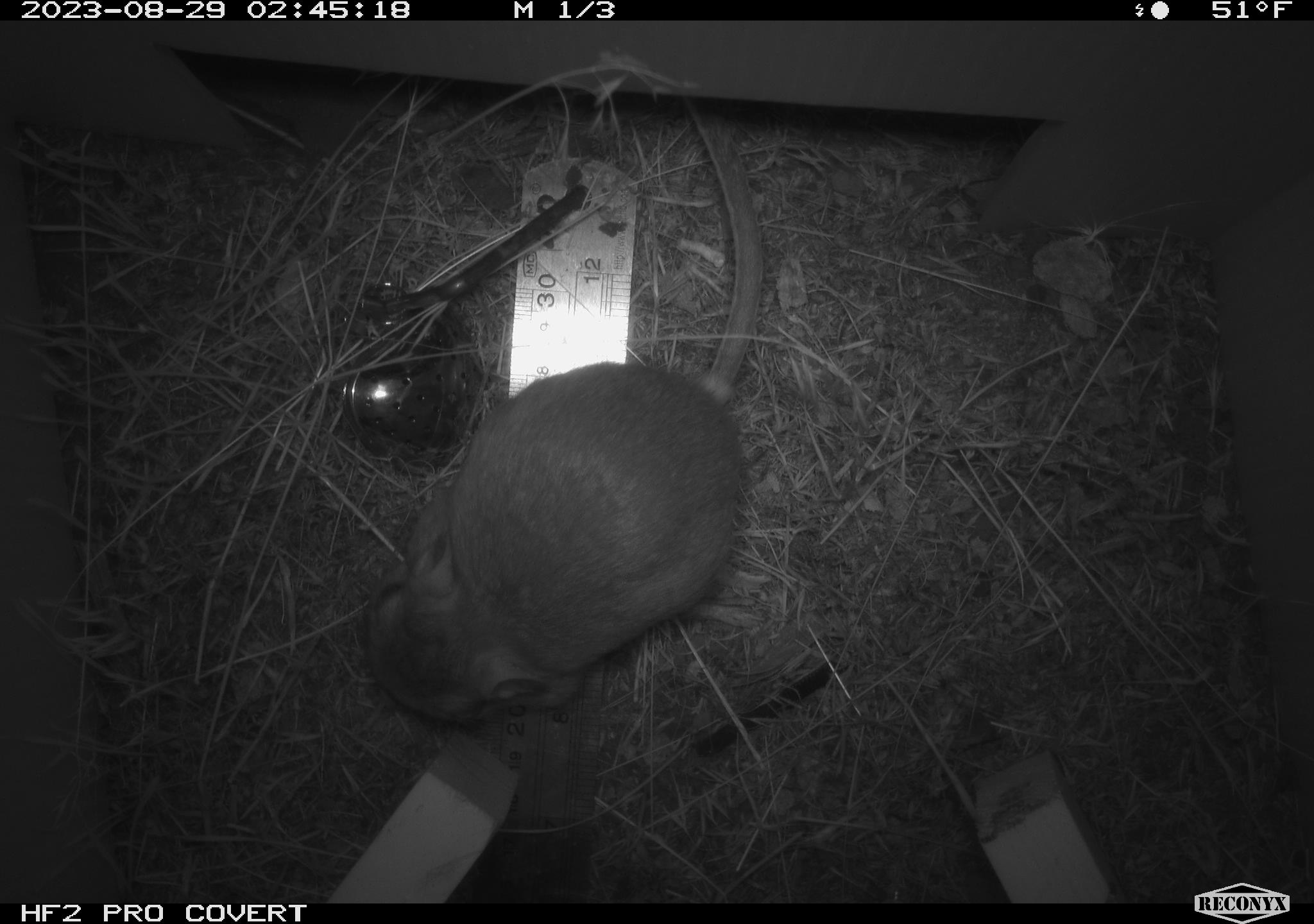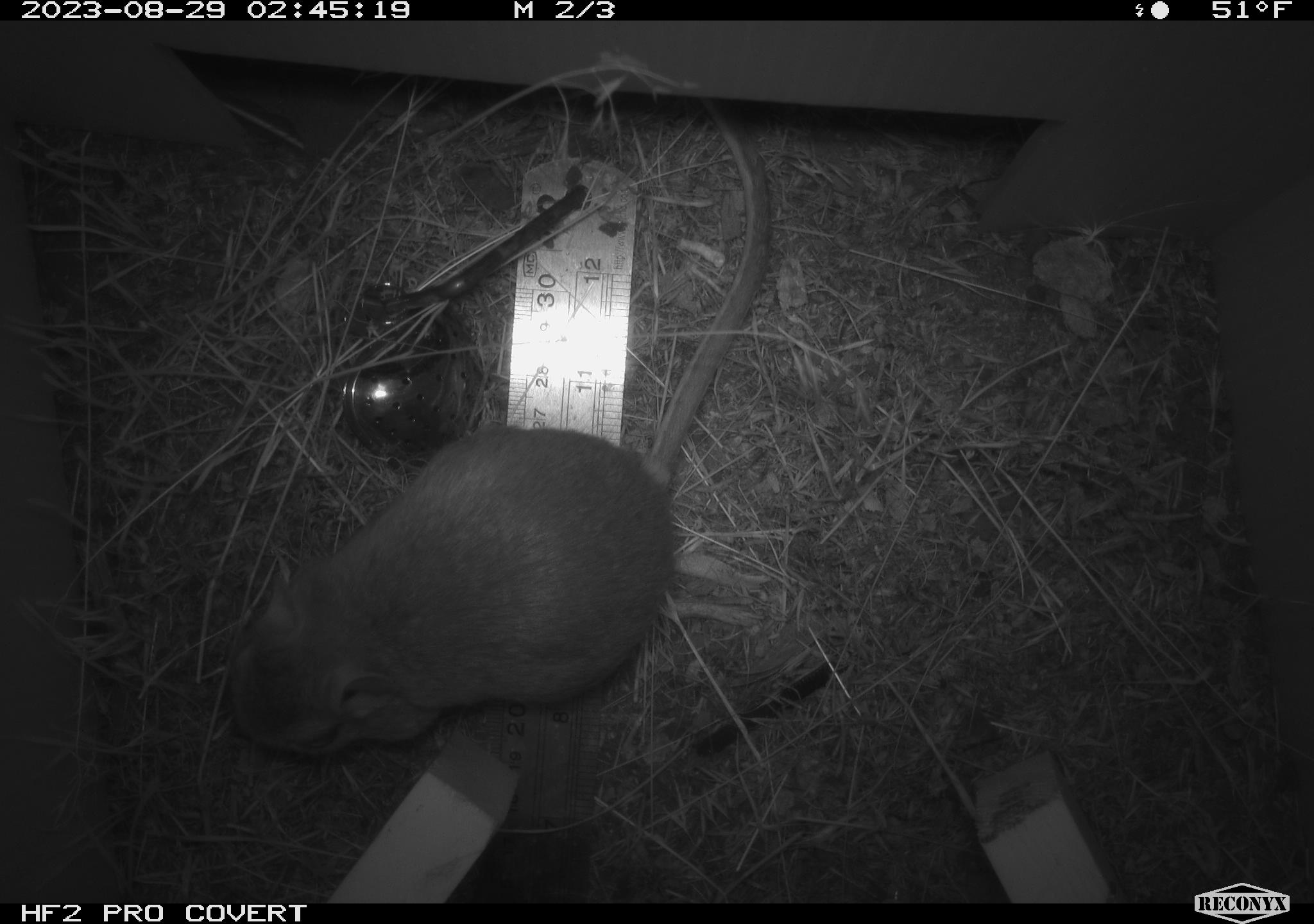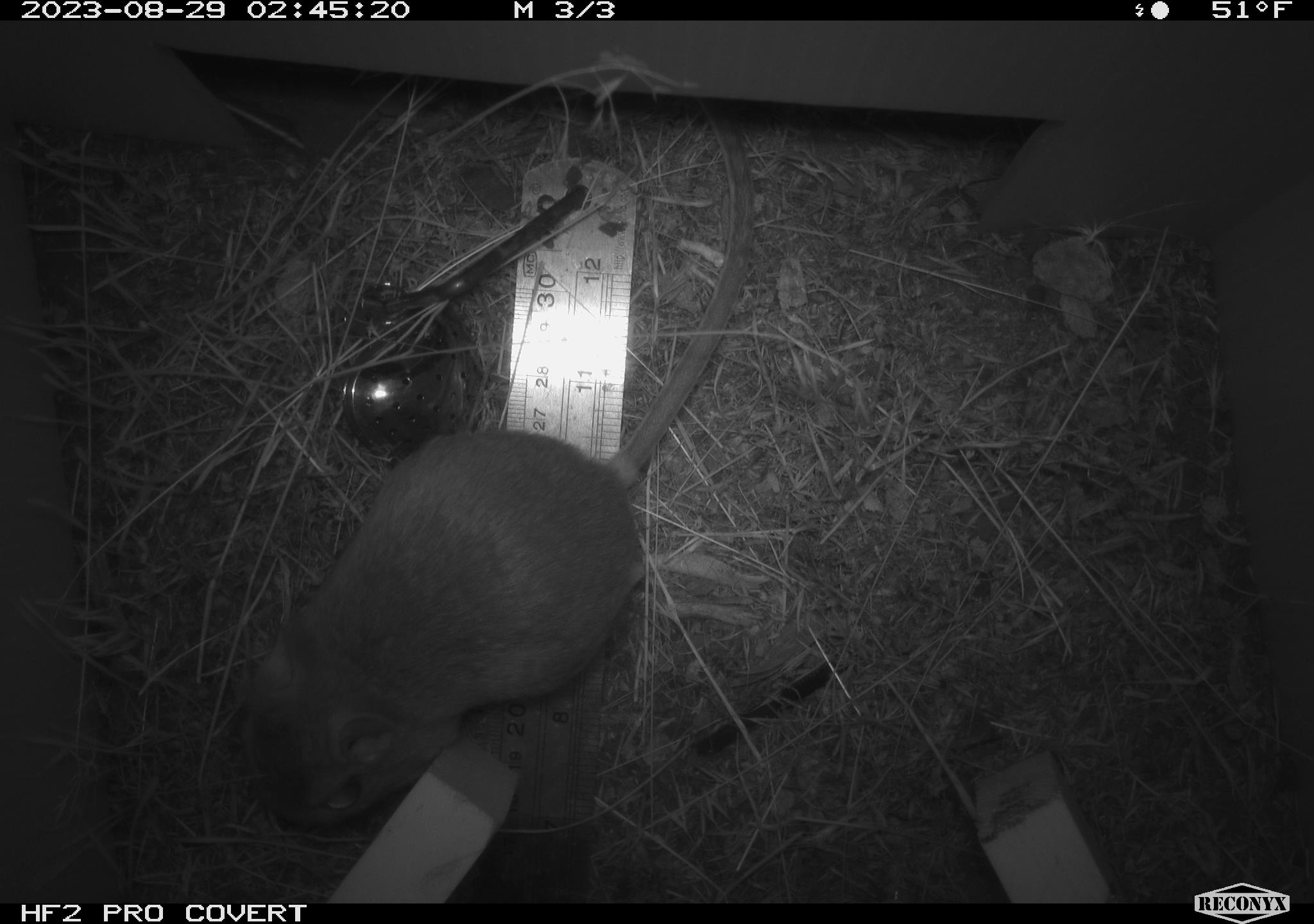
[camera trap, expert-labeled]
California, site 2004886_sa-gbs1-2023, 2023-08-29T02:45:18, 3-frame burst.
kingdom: Animalia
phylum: Chordata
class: Mammalia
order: Rodentia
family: Heteromyidae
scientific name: Heteromyidae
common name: kangaroo rats and pocket mice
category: heteromyidae family